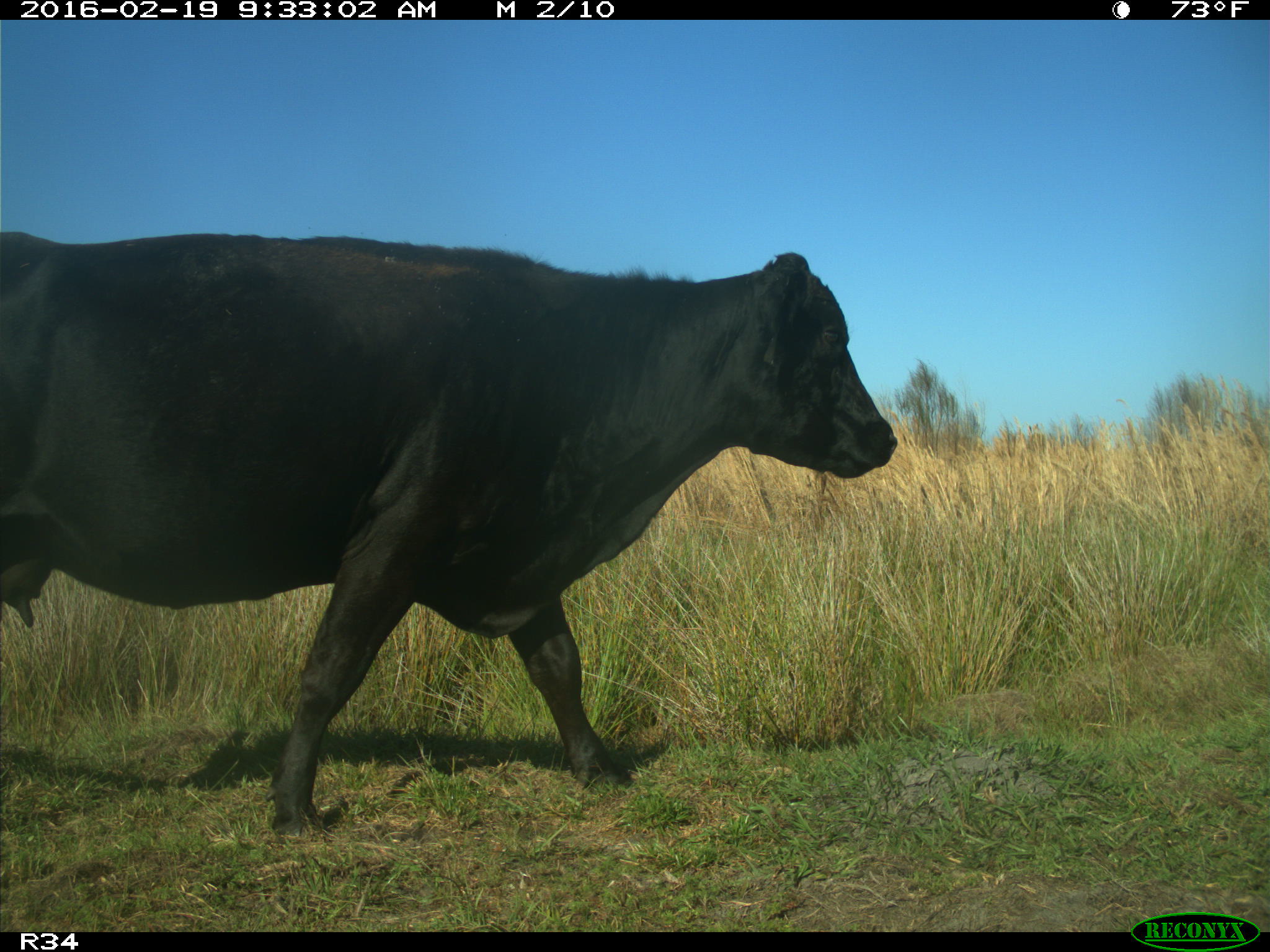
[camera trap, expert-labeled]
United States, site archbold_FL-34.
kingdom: Animalia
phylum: Chordata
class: Mammalia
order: Artiodactyla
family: Bovidae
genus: Bos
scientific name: Bos taurus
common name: domestic cow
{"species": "Bos taurus (domestic cow)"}